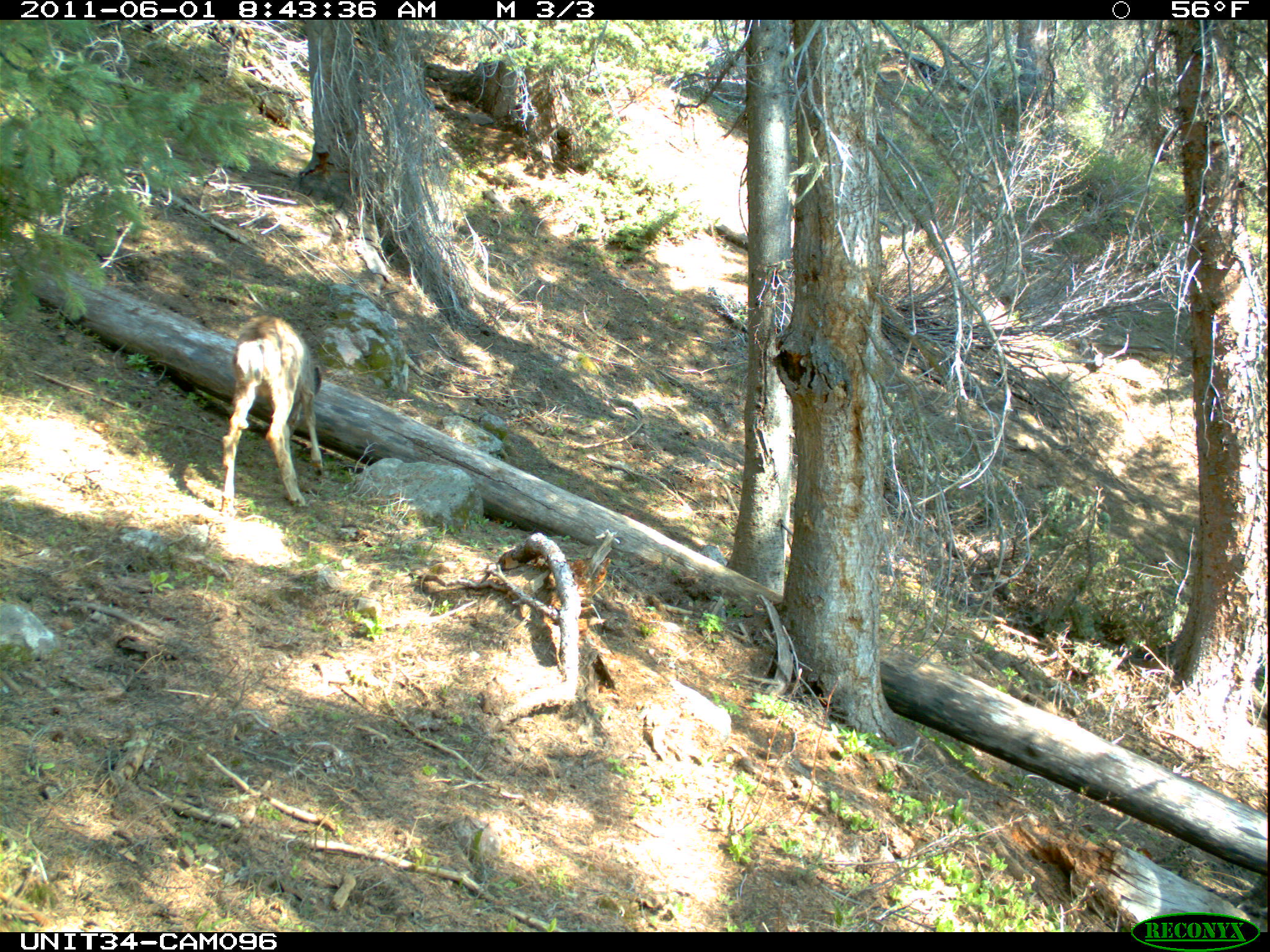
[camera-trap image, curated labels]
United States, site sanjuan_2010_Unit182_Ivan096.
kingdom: Animalia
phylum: Chordata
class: Mammalia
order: Artiodactyla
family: Cervidae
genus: Odocoileus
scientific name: Odocoileus hemionus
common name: mule deer